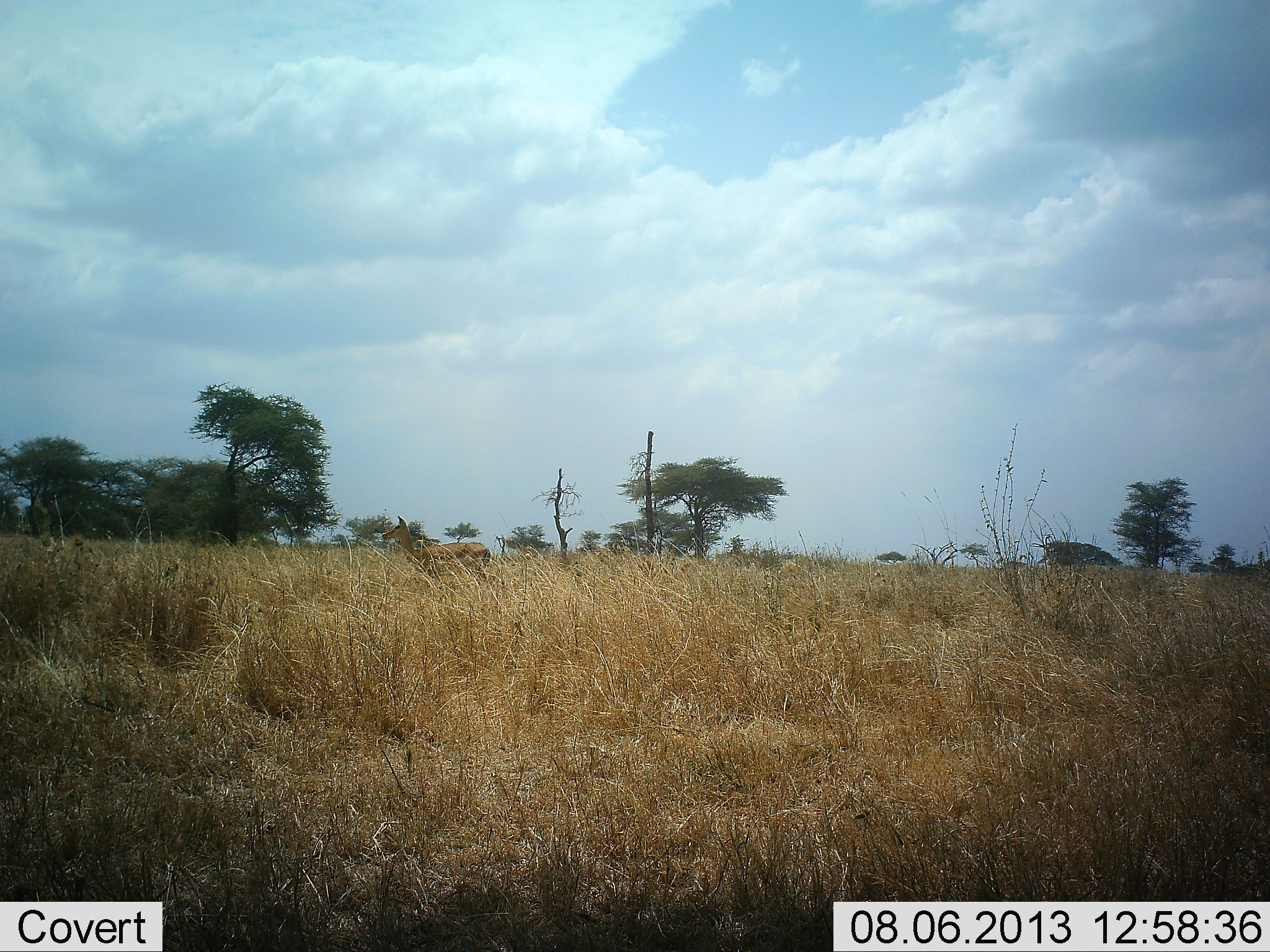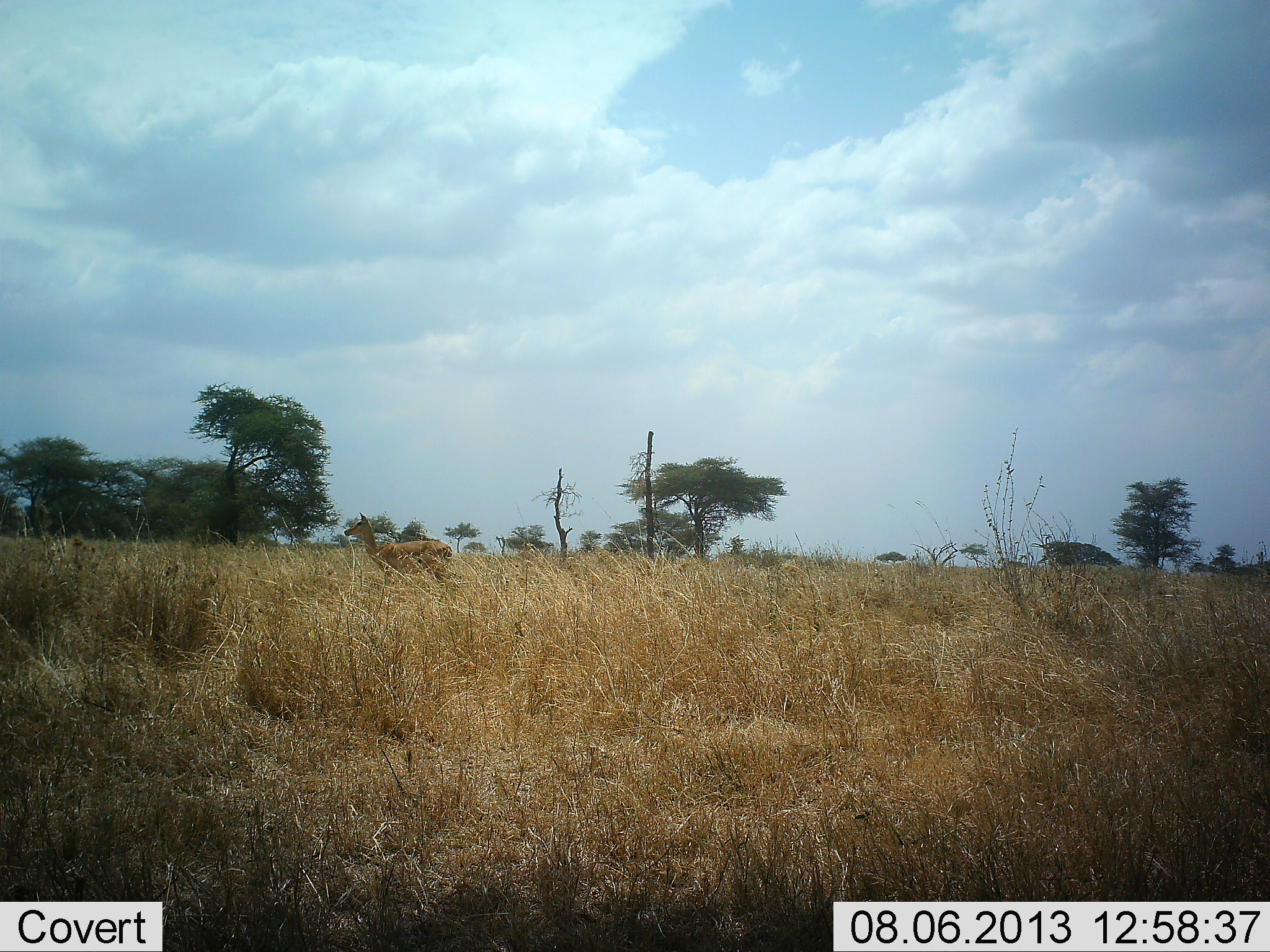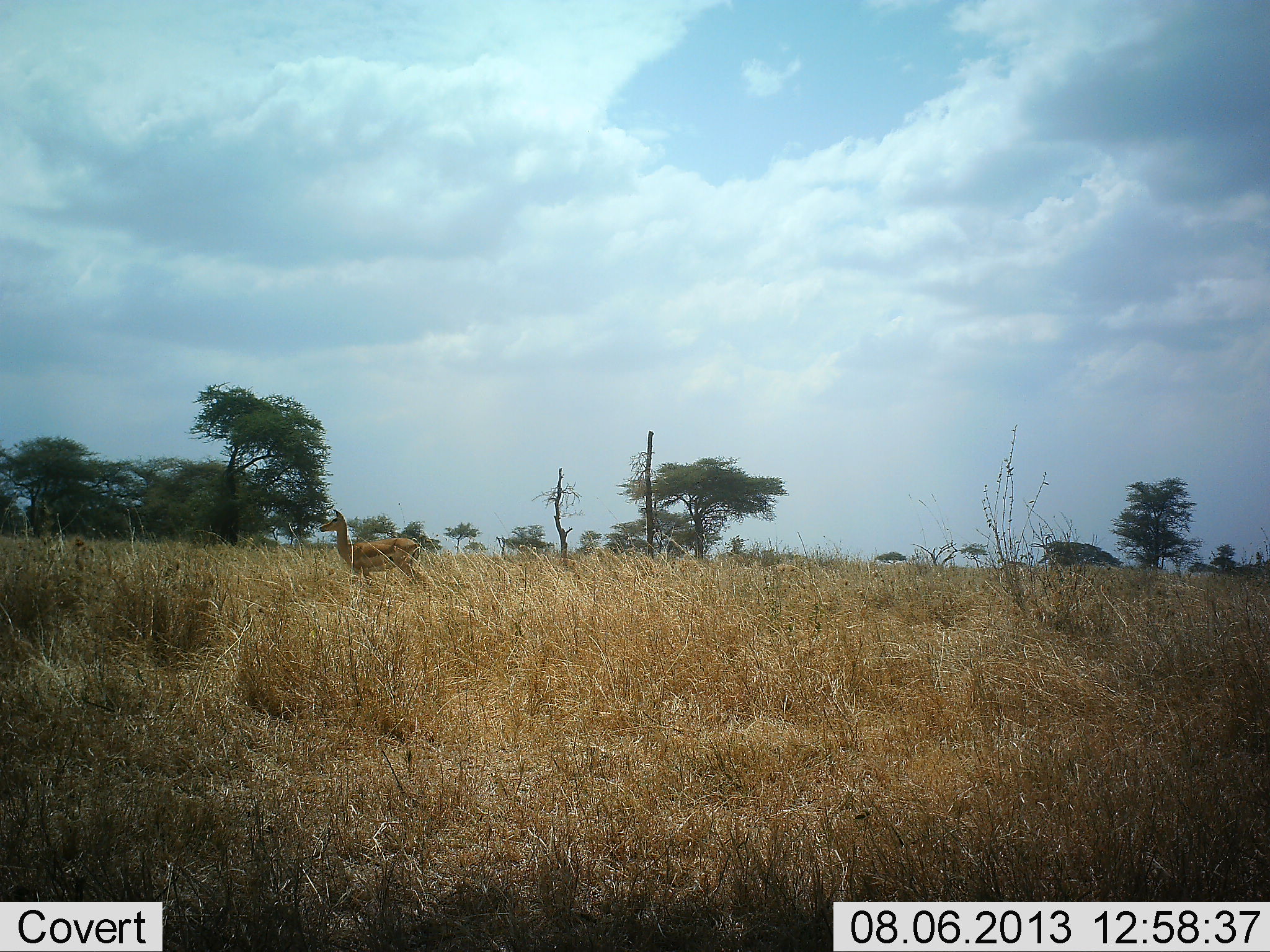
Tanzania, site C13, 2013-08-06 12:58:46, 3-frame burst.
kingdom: Animalia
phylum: Chordata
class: Mammalia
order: Artiodactyla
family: Bovidae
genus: Nanger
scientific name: Nanger granti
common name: grant's gazelle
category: gazellegrants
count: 1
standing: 11%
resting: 0%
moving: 89%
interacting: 0%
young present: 0%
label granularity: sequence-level